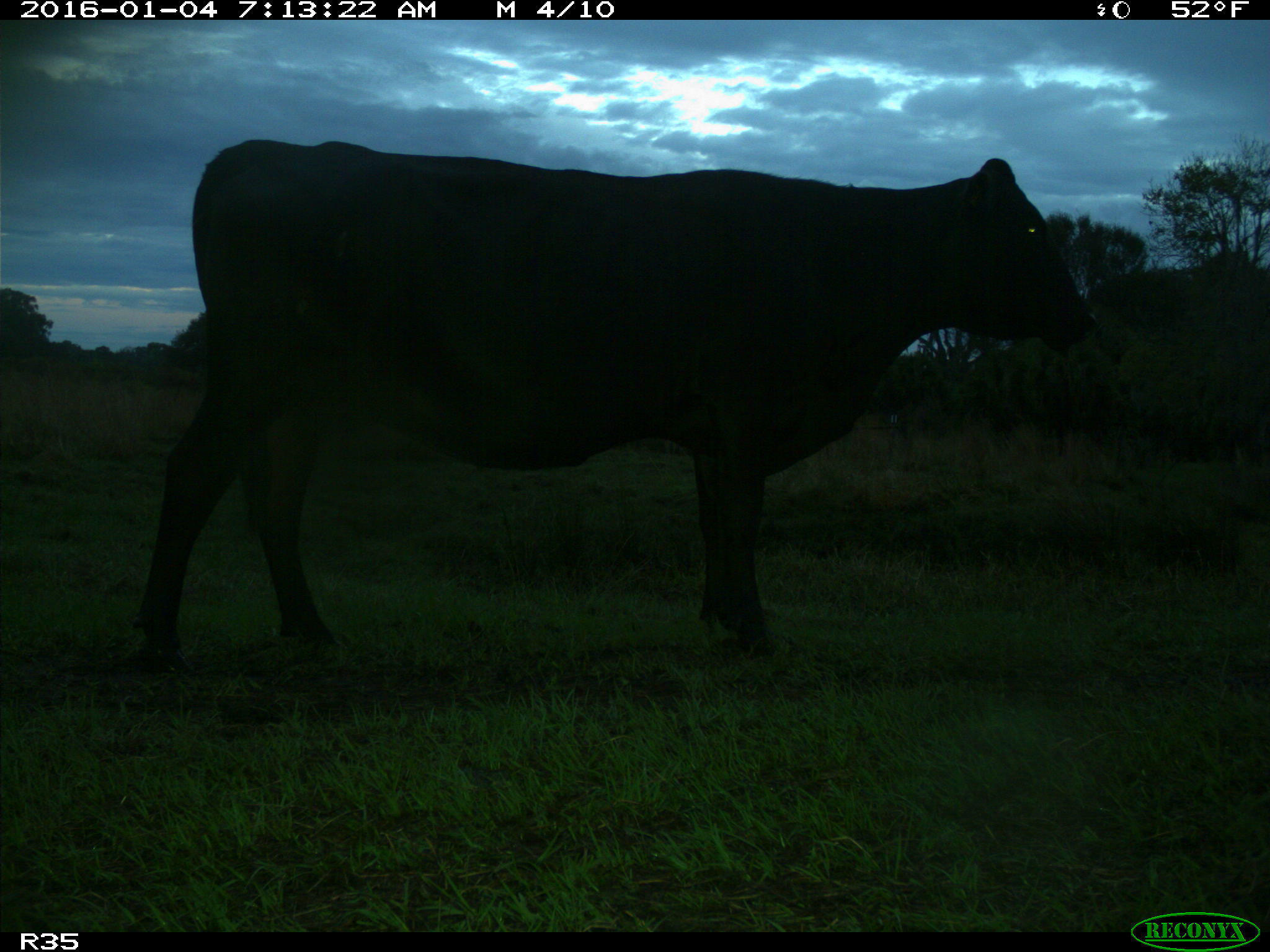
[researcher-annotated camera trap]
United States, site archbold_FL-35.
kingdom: Animalia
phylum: Chordata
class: Mammalia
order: Artiodactyla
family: Bovidae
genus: Bos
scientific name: Bos taurus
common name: domestic cow